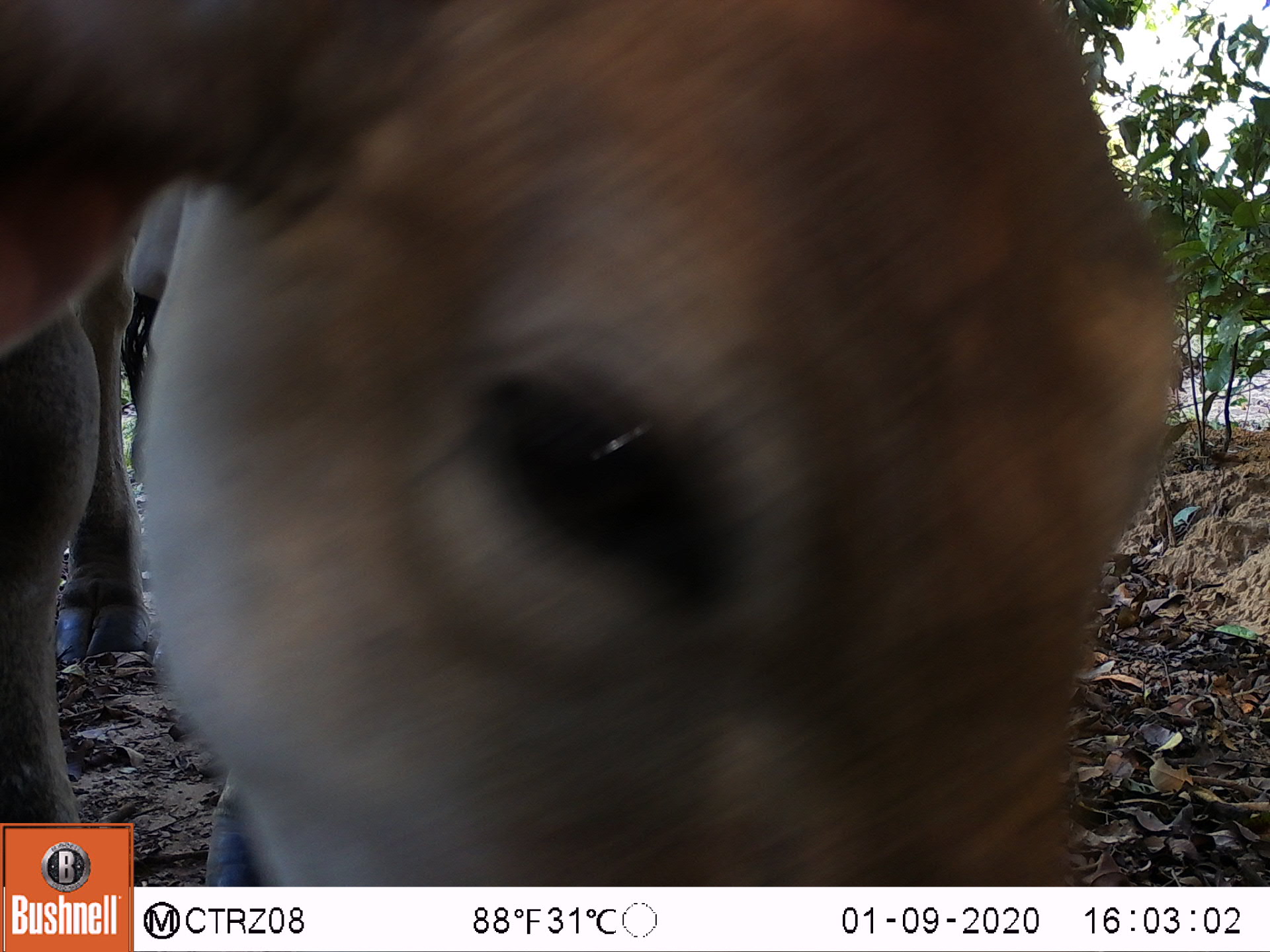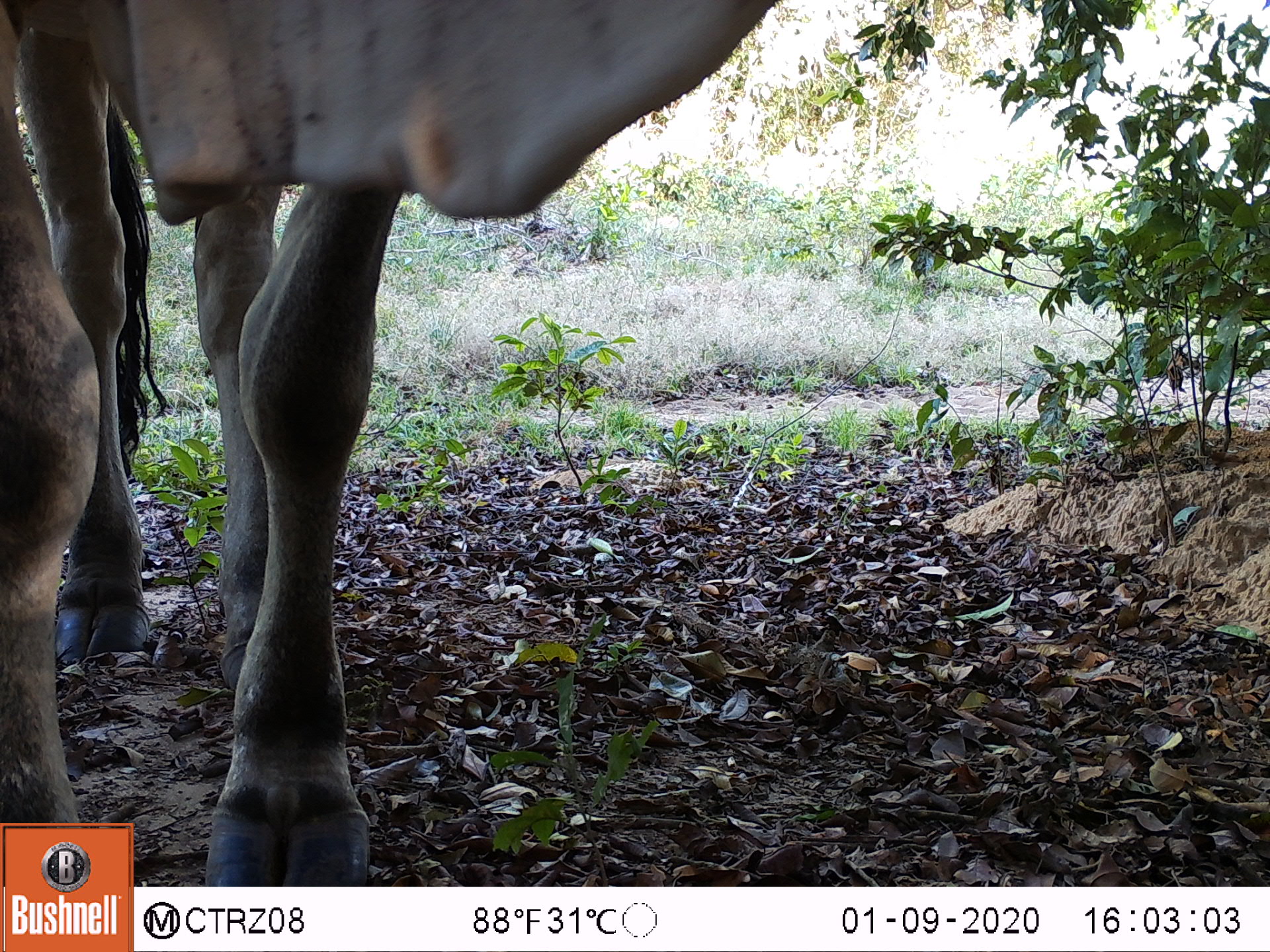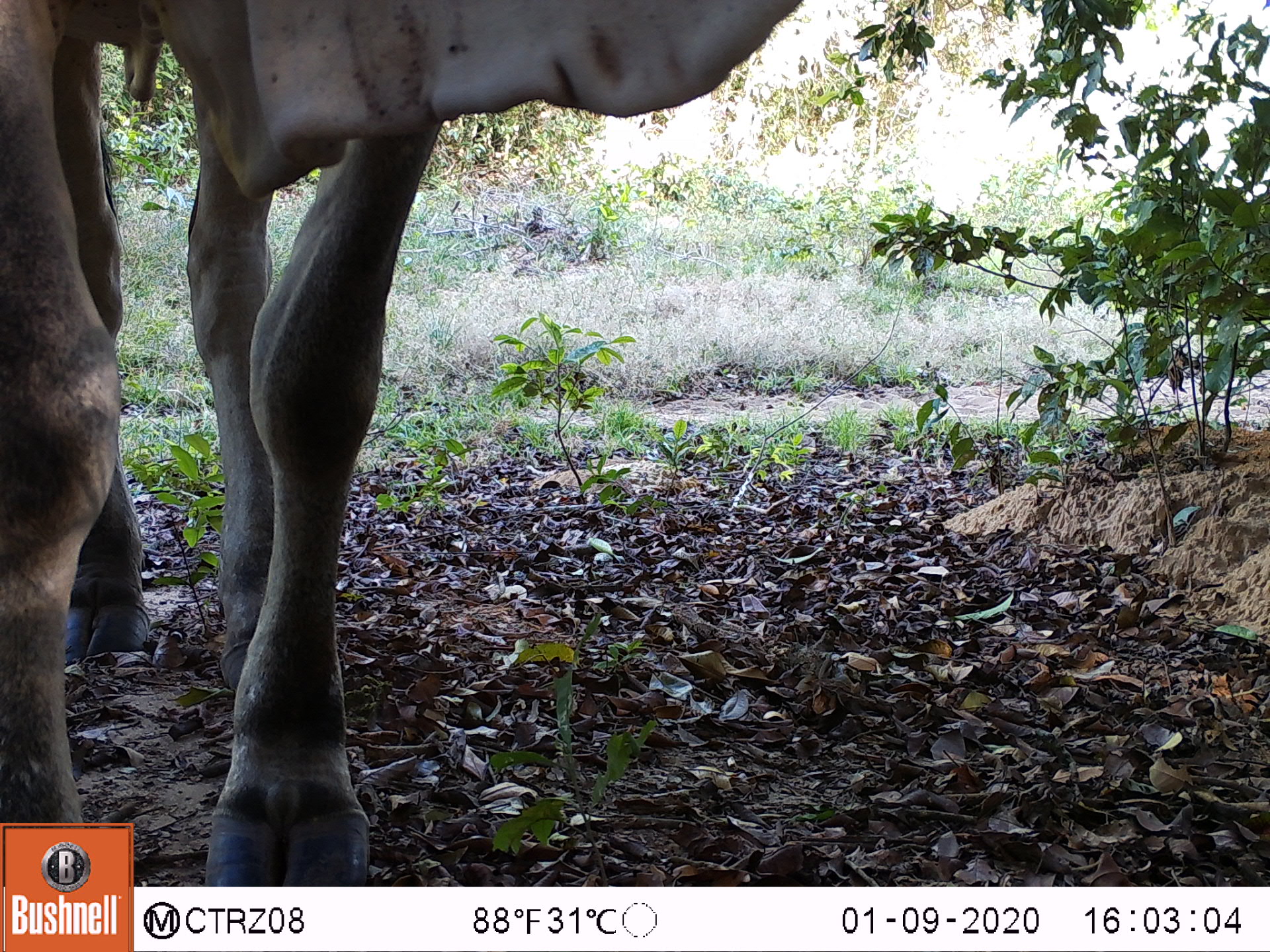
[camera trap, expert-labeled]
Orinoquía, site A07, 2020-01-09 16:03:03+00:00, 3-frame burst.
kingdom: Animalia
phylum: Chordata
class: Mammalia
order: Artiodactyla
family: Bovidae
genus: Bos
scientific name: Bos taurus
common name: cow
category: cattle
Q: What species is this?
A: Cattle (cow) (Bos taurus).